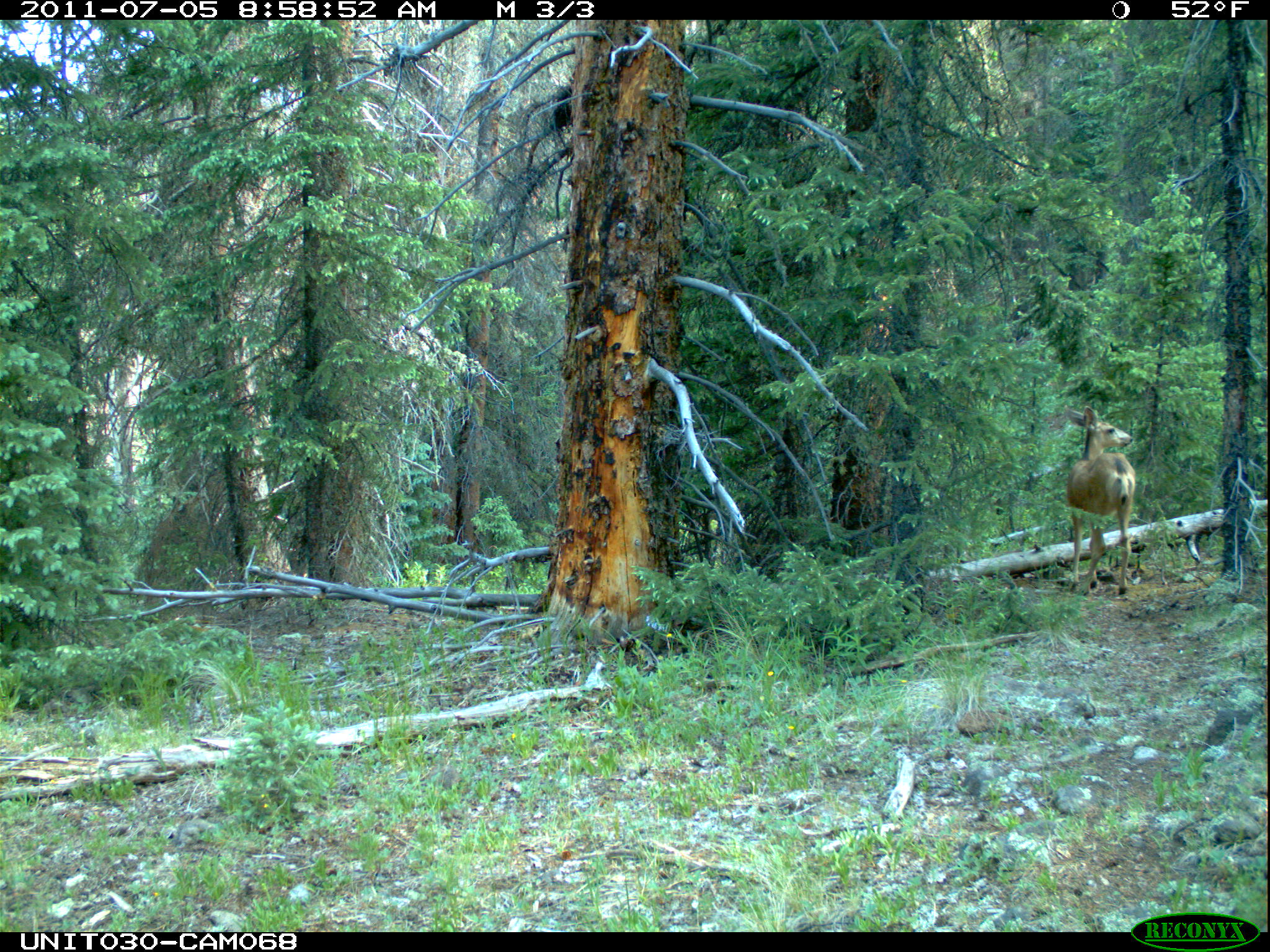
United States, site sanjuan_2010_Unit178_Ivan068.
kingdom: Animalia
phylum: Chordata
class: Mammalia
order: Artiodactyla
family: Cervidae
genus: Odocoileus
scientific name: Odocoileus hemionus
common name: mule deer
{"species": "Odocoileus hemionus (mule deer)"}